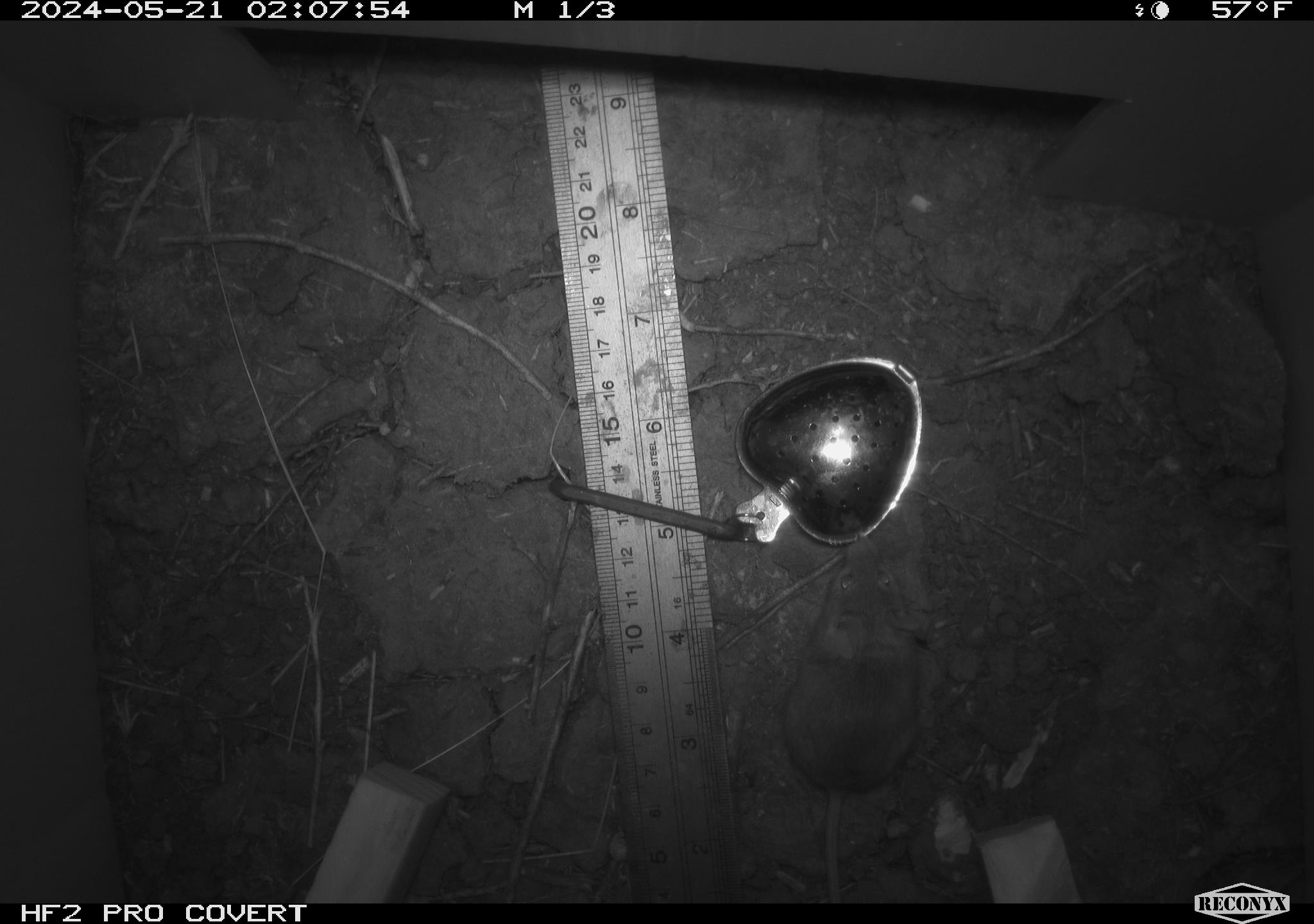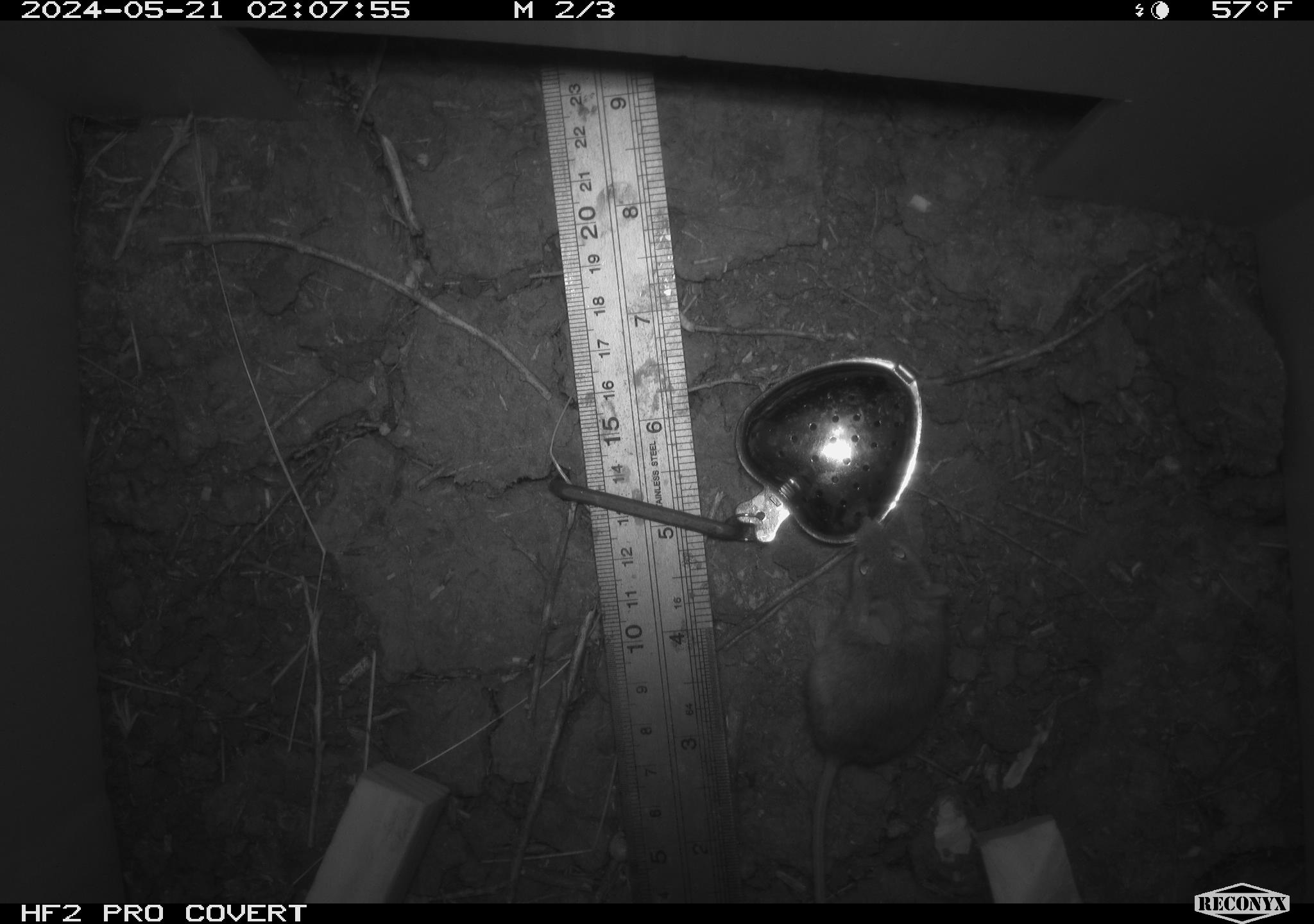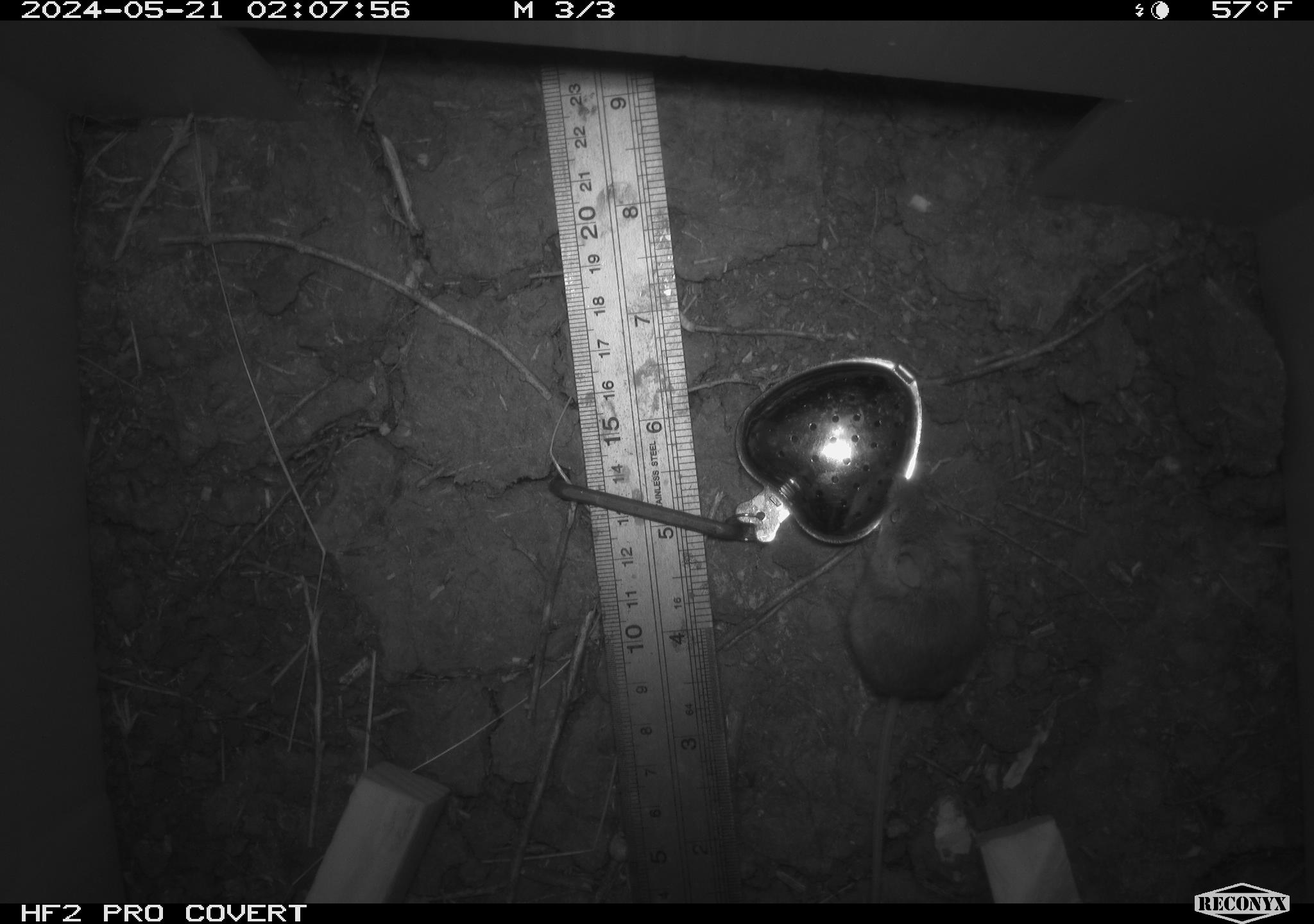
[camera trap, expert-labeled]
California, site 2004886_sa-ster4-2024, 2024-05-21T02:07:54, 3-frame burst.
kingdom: Animalia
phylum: Chordata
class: Mammalia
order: Rodentia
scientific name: Rodentia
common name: mouse species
Mouse species (Rodentia).